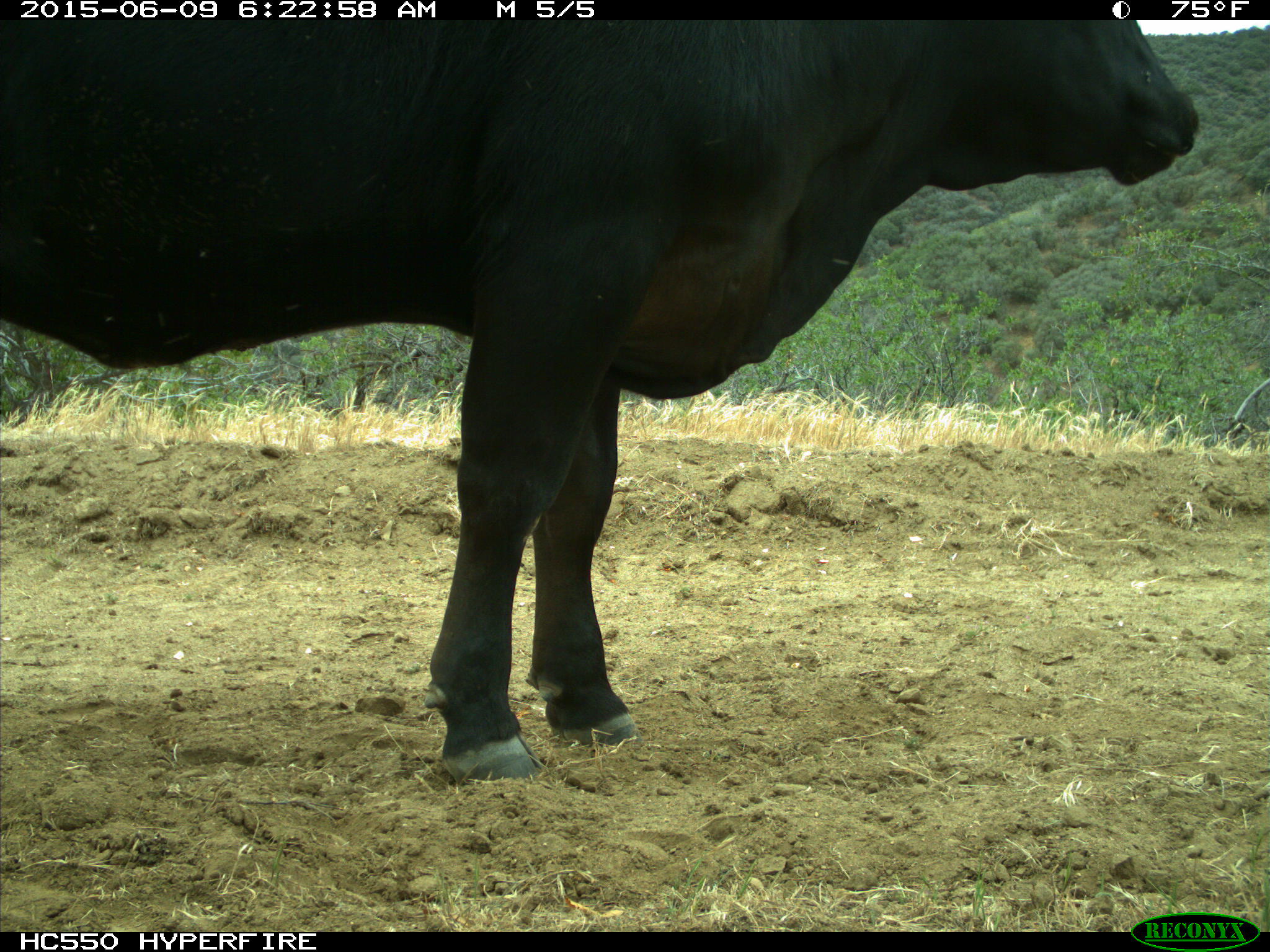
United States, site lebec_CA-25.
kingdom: Animalia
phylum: Chordata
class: Mammalia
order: Artiodactyla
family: Bovidae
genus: Bos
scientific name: Bos taurus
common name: domestic cow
Bos taurus (domestic cow).